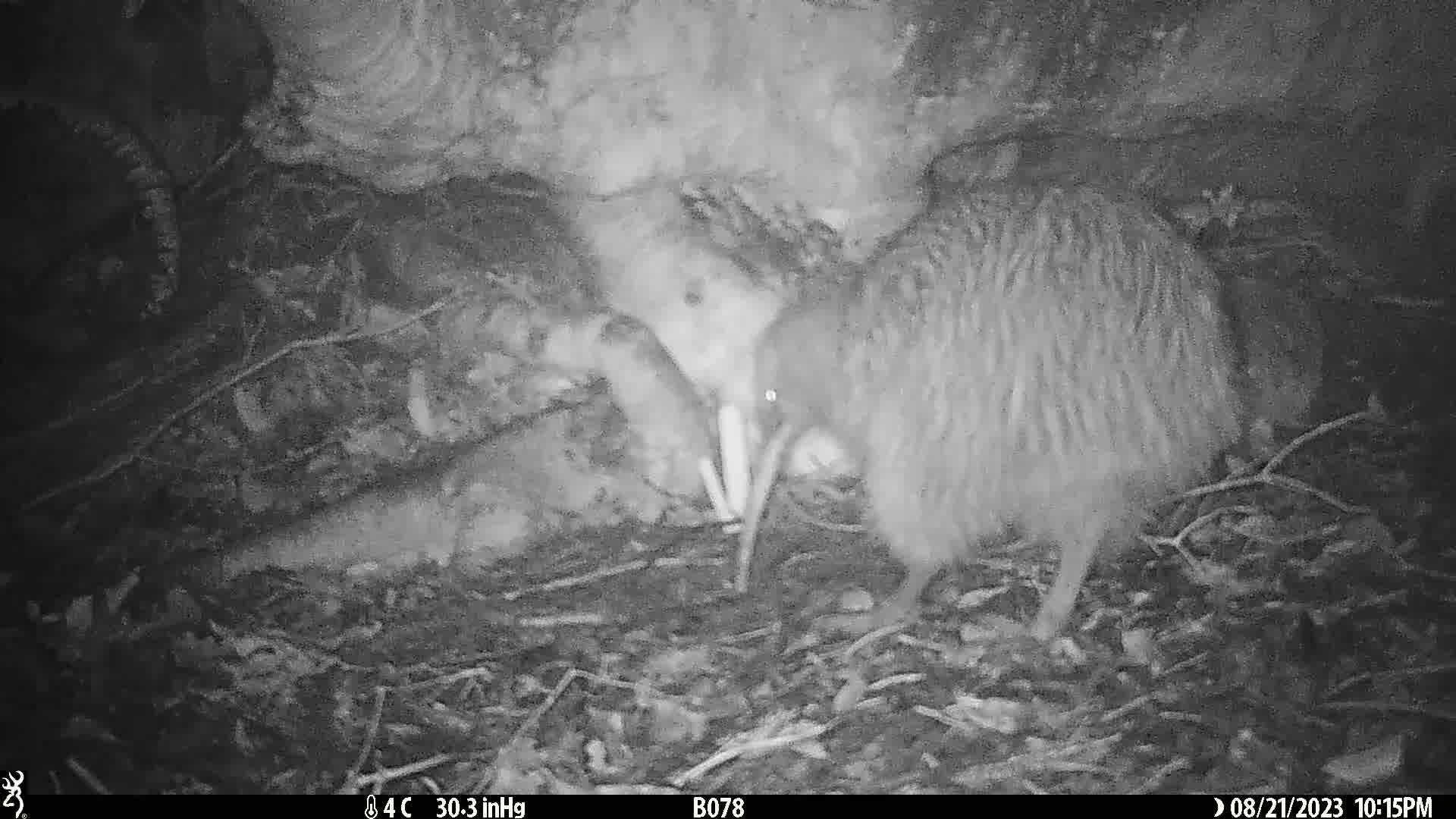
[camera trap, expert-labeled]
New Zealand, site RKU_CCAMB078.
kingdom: Animalia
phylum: Chordata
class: Aves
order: Apterygiformes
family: Apterygidae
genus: Apteryx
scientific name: Apteryx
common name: kiwi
Kiwi (Apteryx).